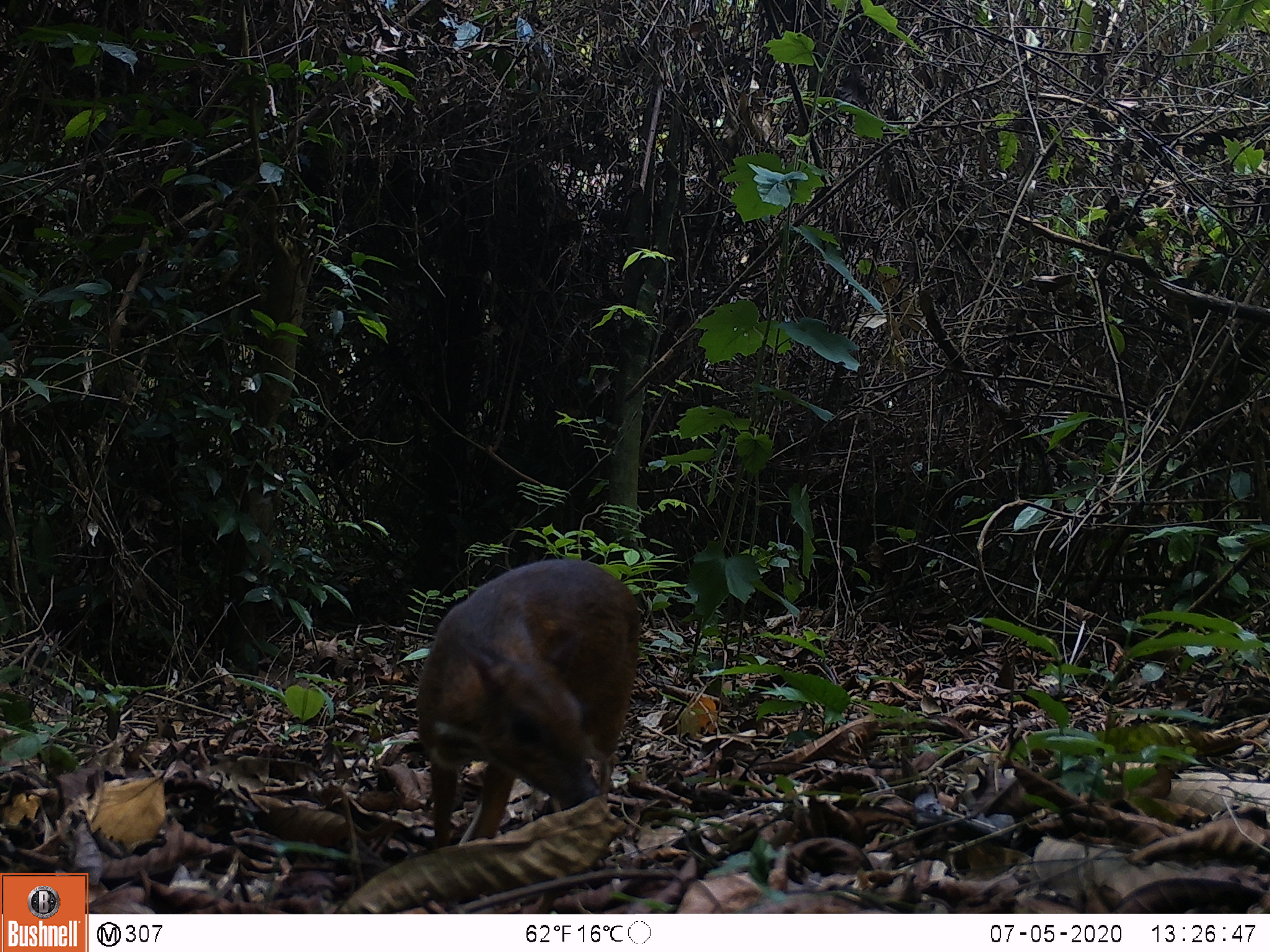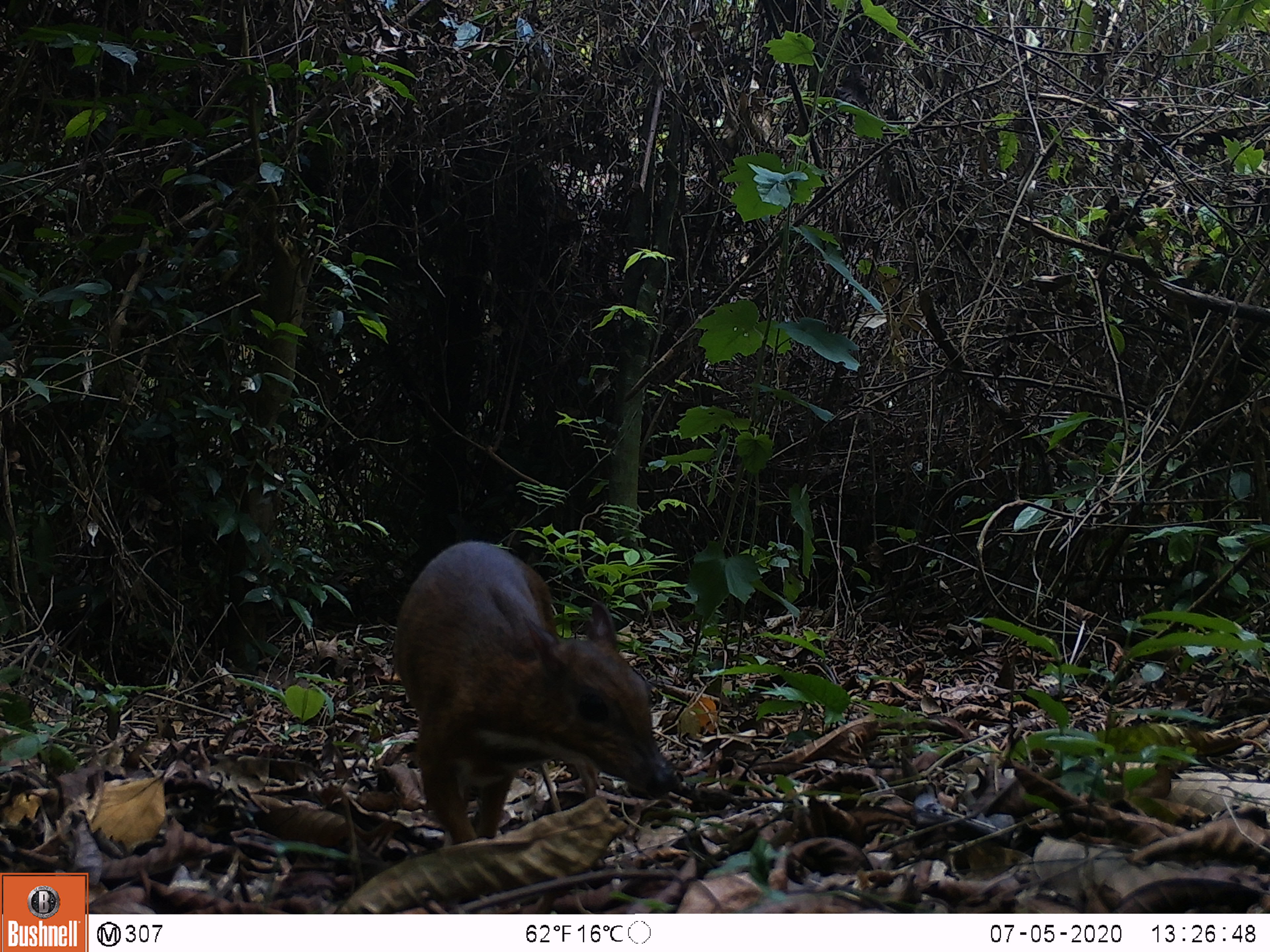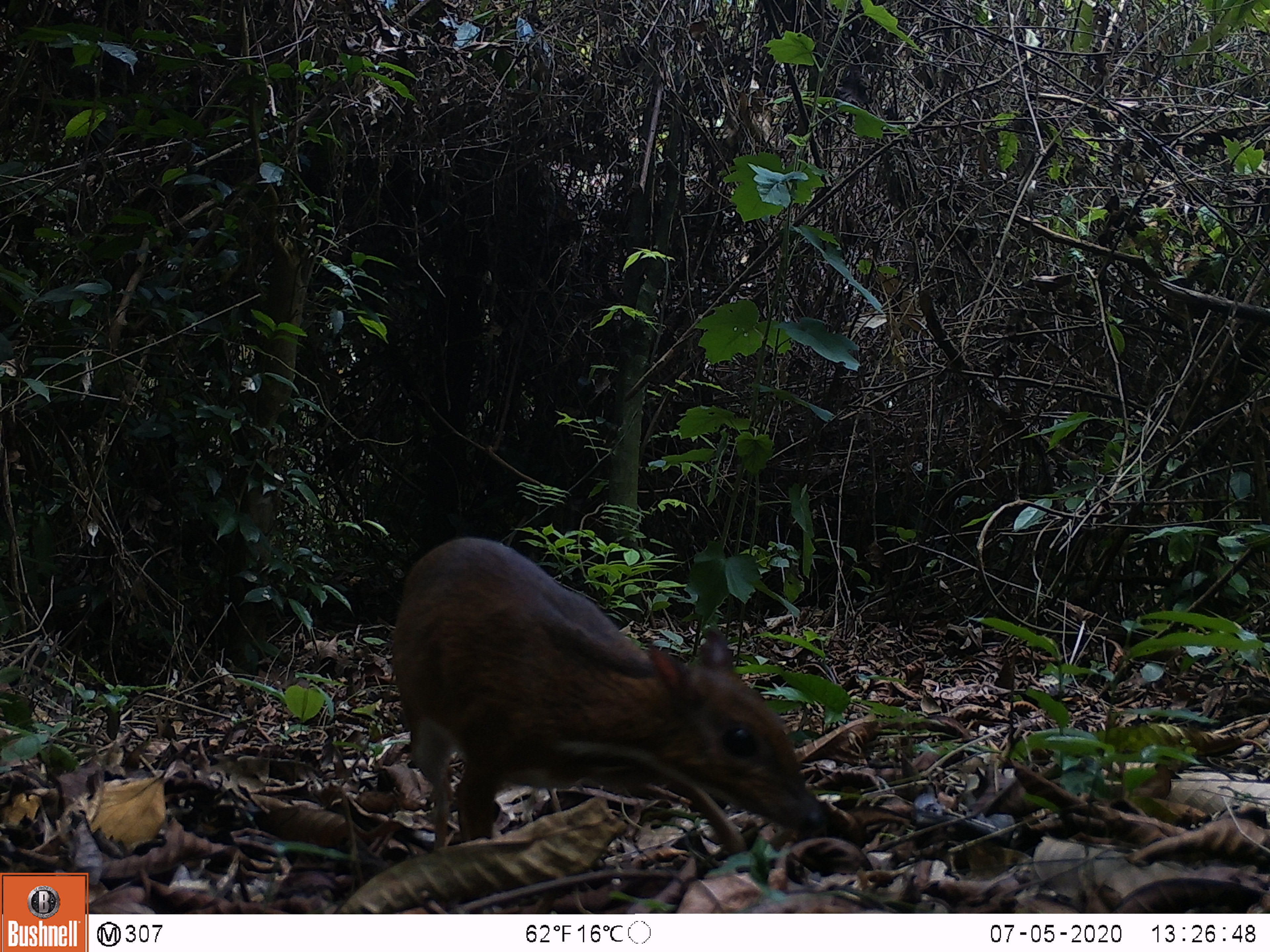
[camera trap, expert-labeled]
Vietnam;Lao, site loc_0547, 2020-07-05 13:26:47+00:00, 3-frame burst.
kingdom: Animalia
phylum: Chordata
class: Mammalia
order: Artiodactyla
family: Tragulidae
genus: Moschiola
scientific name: Moschiola meminna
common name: chevrotain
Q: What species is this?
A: Chevrotain (Moschiola meminna).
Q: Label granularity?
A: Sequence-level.